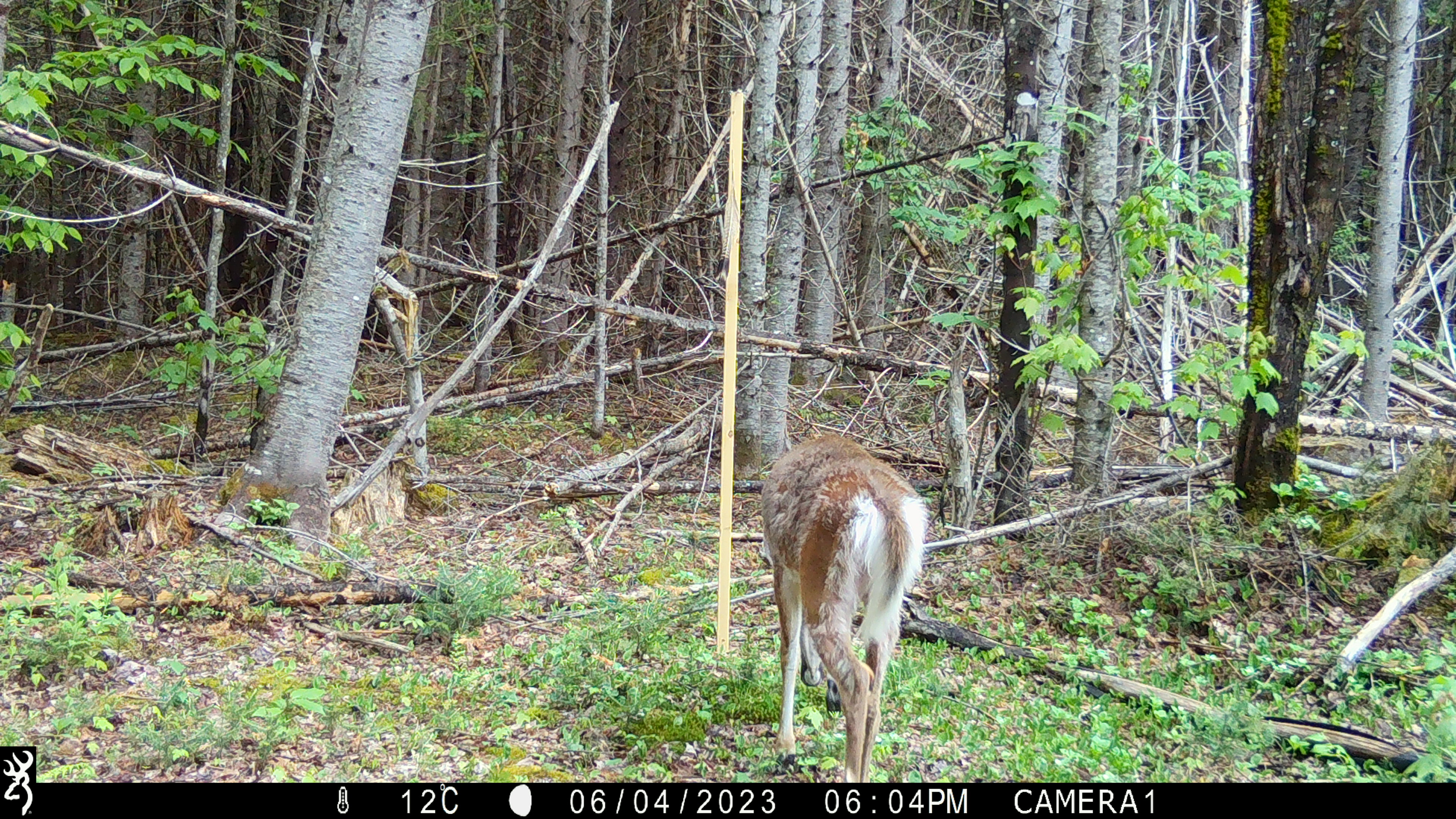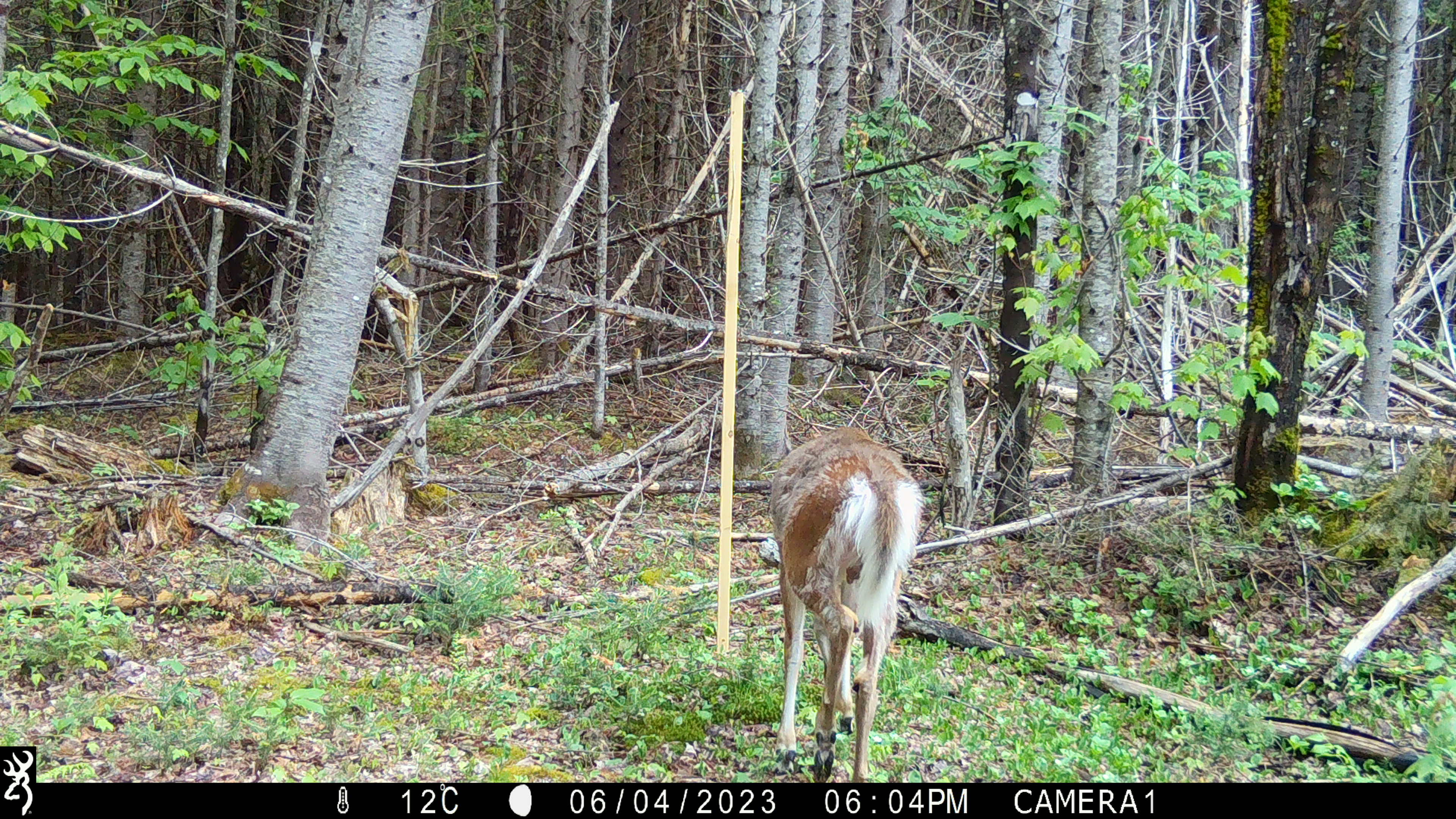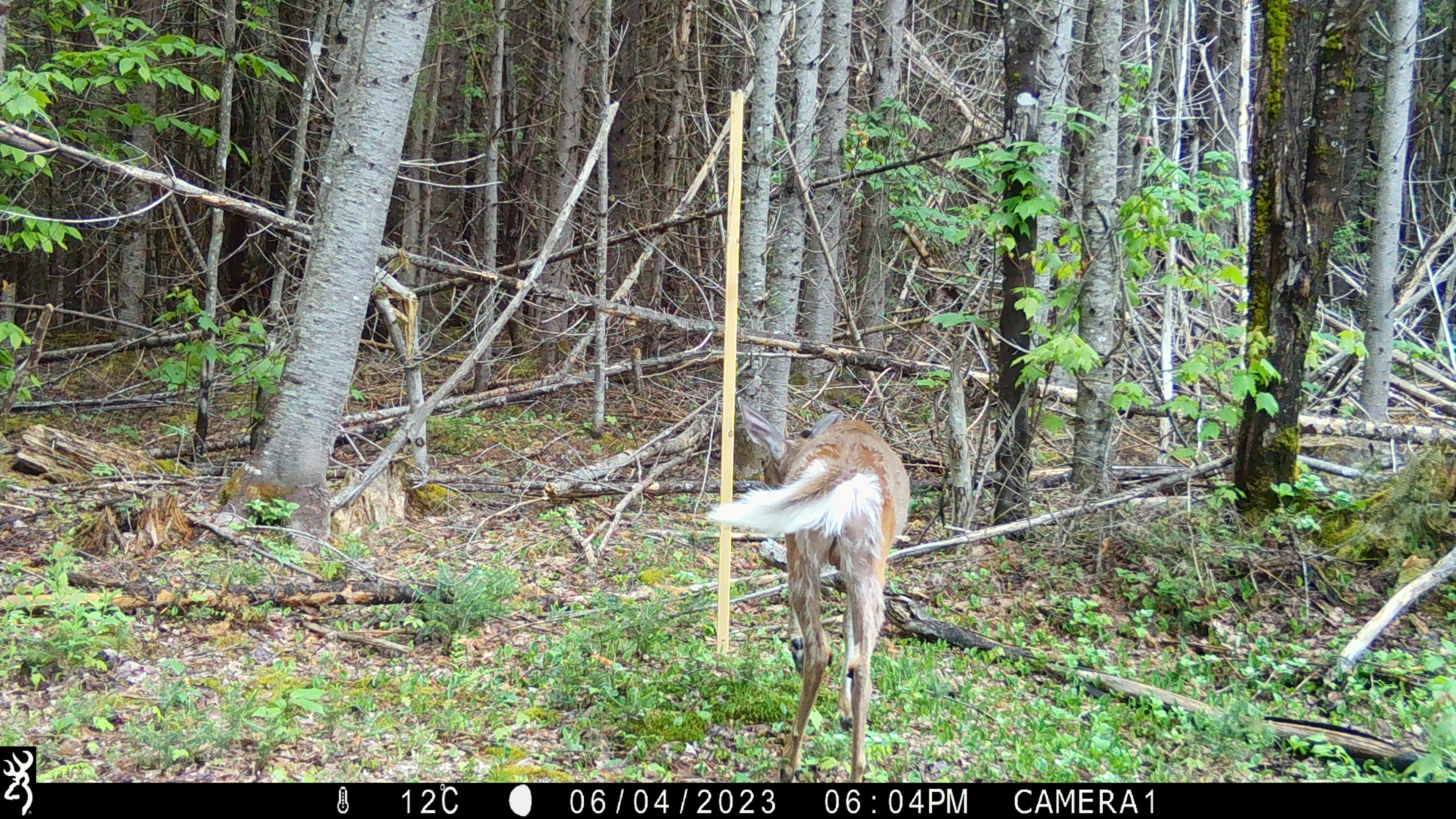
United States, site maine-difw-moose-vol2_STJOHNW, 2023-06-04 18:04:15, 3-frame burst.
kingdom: Animalia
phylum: Chordata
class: Mammalia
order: Artiodactyla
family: Cervidae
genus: Odocoileus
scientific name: Odocoileus virginianus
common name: white-tailed deer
White-tailed deer (Odocoileus virginianus).